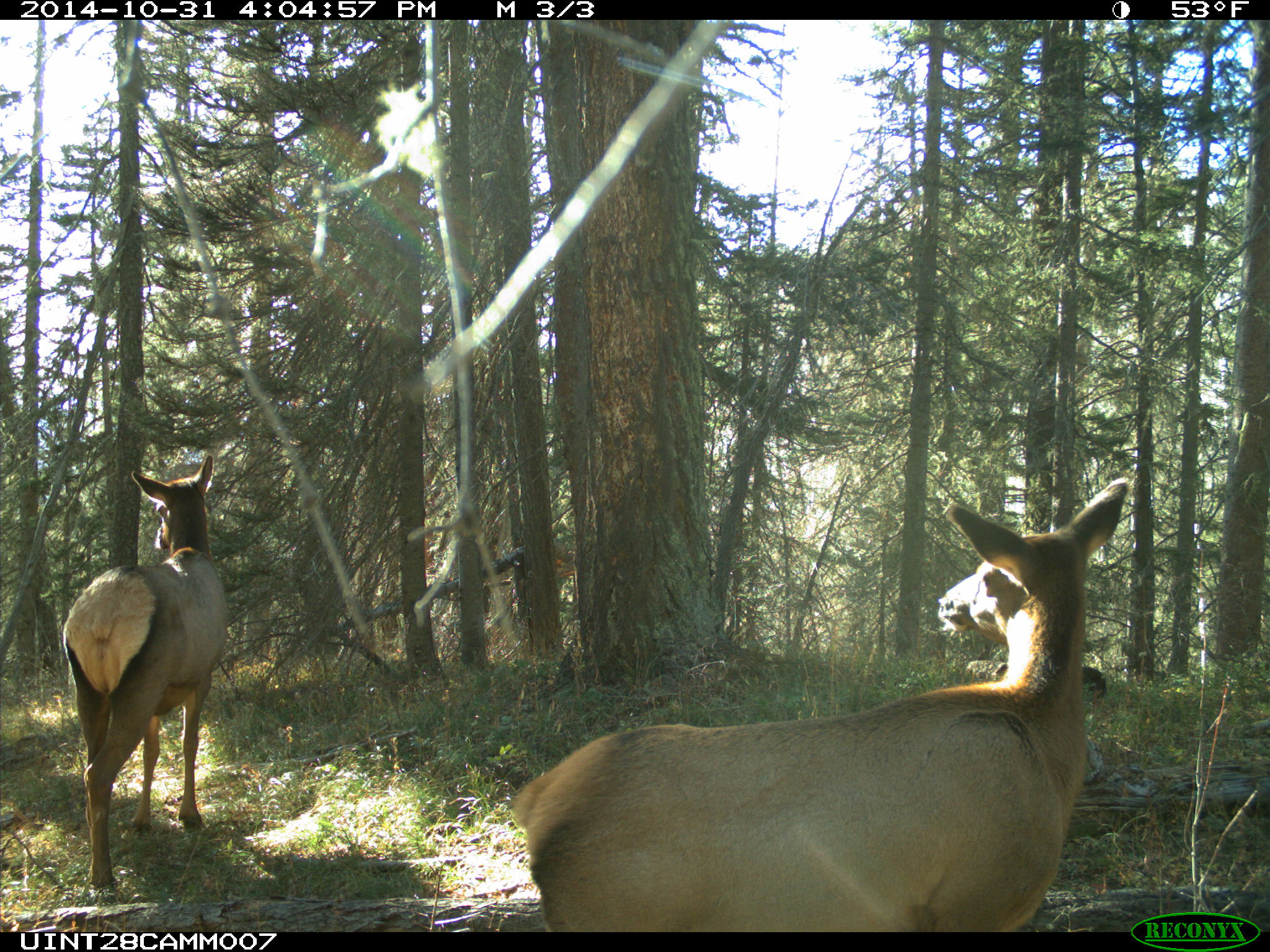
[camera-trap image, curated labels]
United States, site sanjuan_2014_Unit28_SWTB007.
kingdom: Animalia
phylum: Chordata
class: Mammalia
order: Artiodactyla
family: Cervidae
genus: Cervus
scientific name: Cervus elaphus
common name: red deer